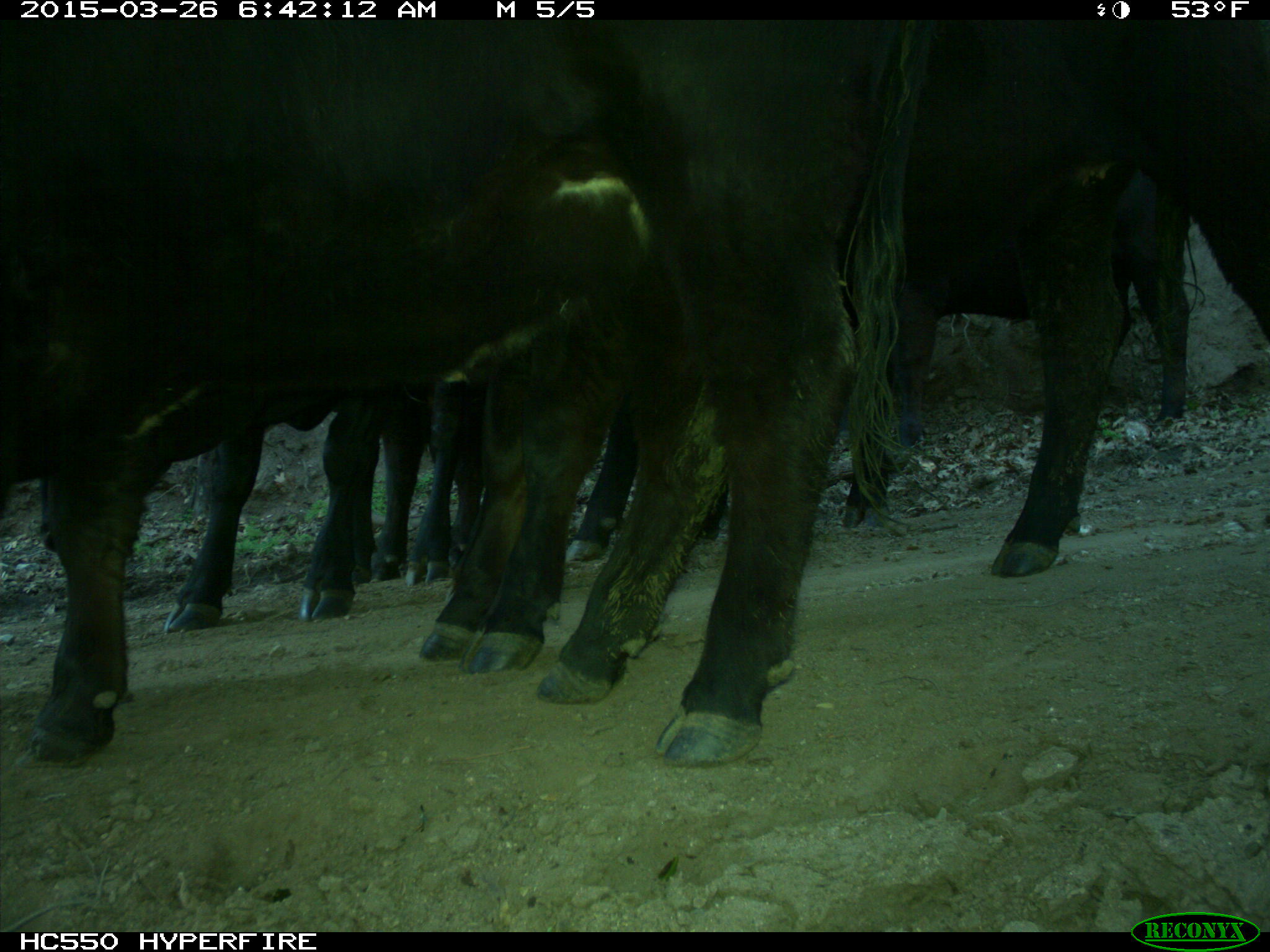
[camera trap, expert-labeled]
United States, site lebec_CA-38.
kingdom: Animalia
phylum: Chordata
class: Mammalia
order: Artiodactyla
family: Bovidae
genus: Bos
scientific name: Bos taurus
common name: domestic cow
Bos taurus (domestic cow).